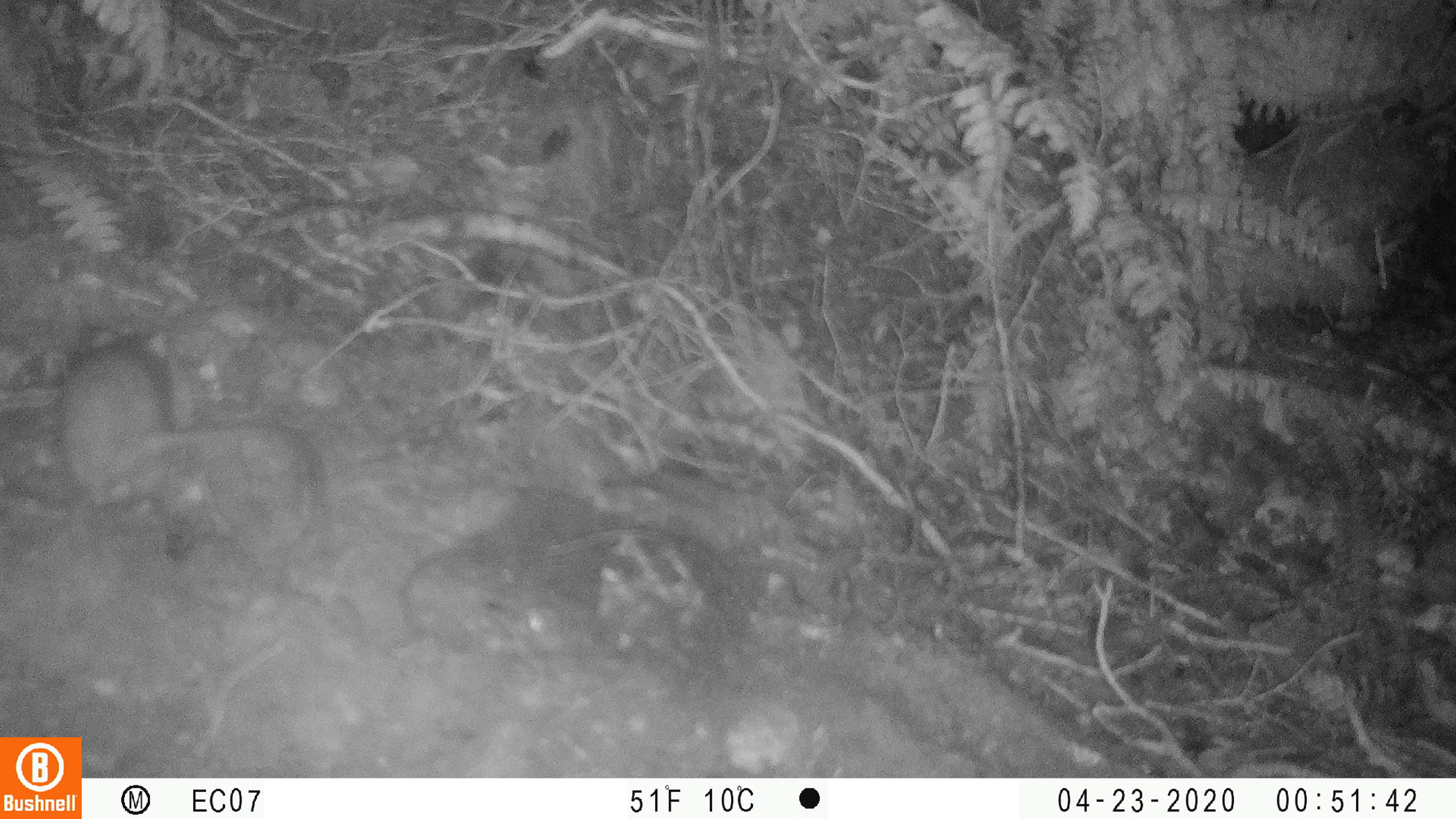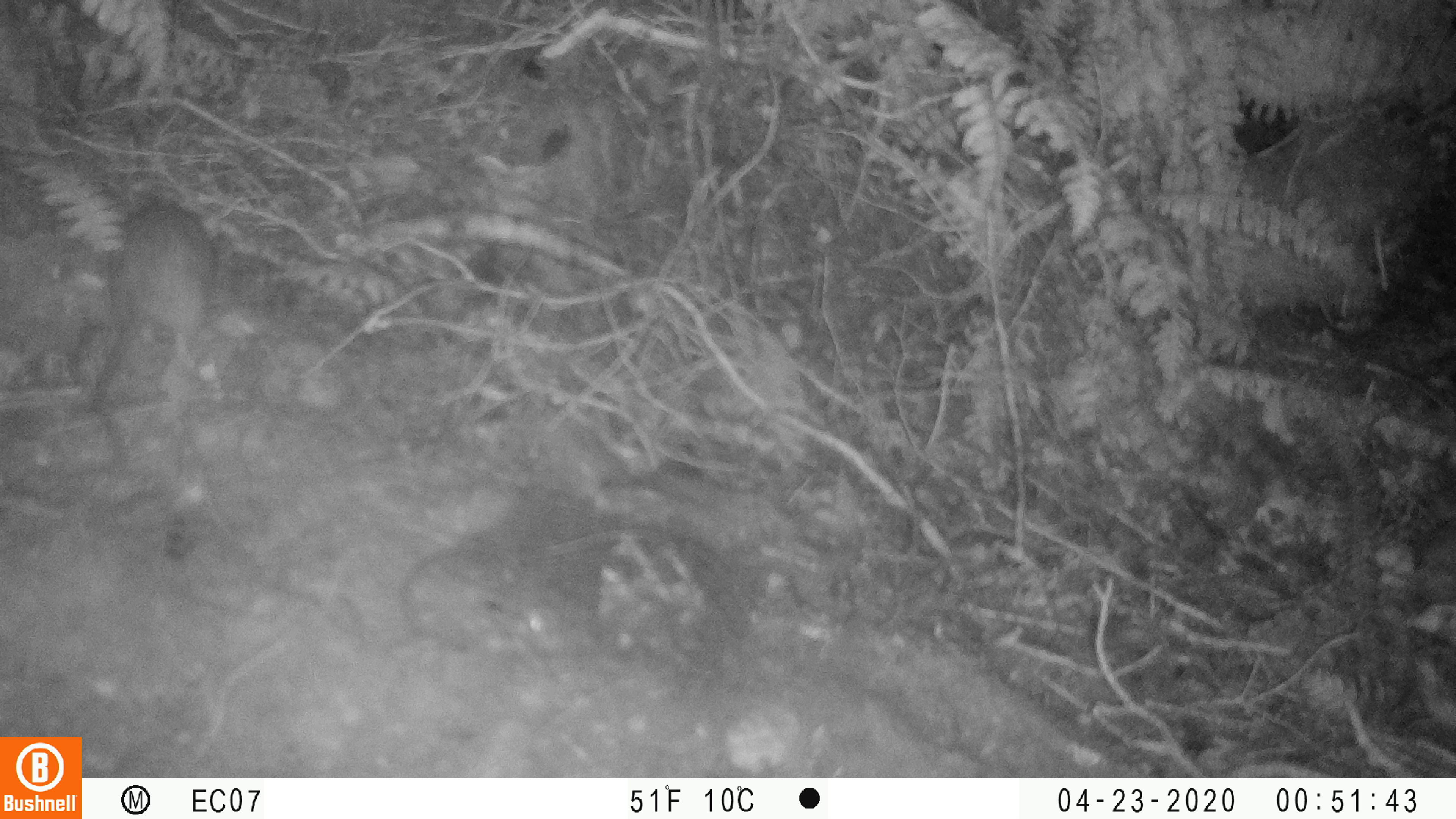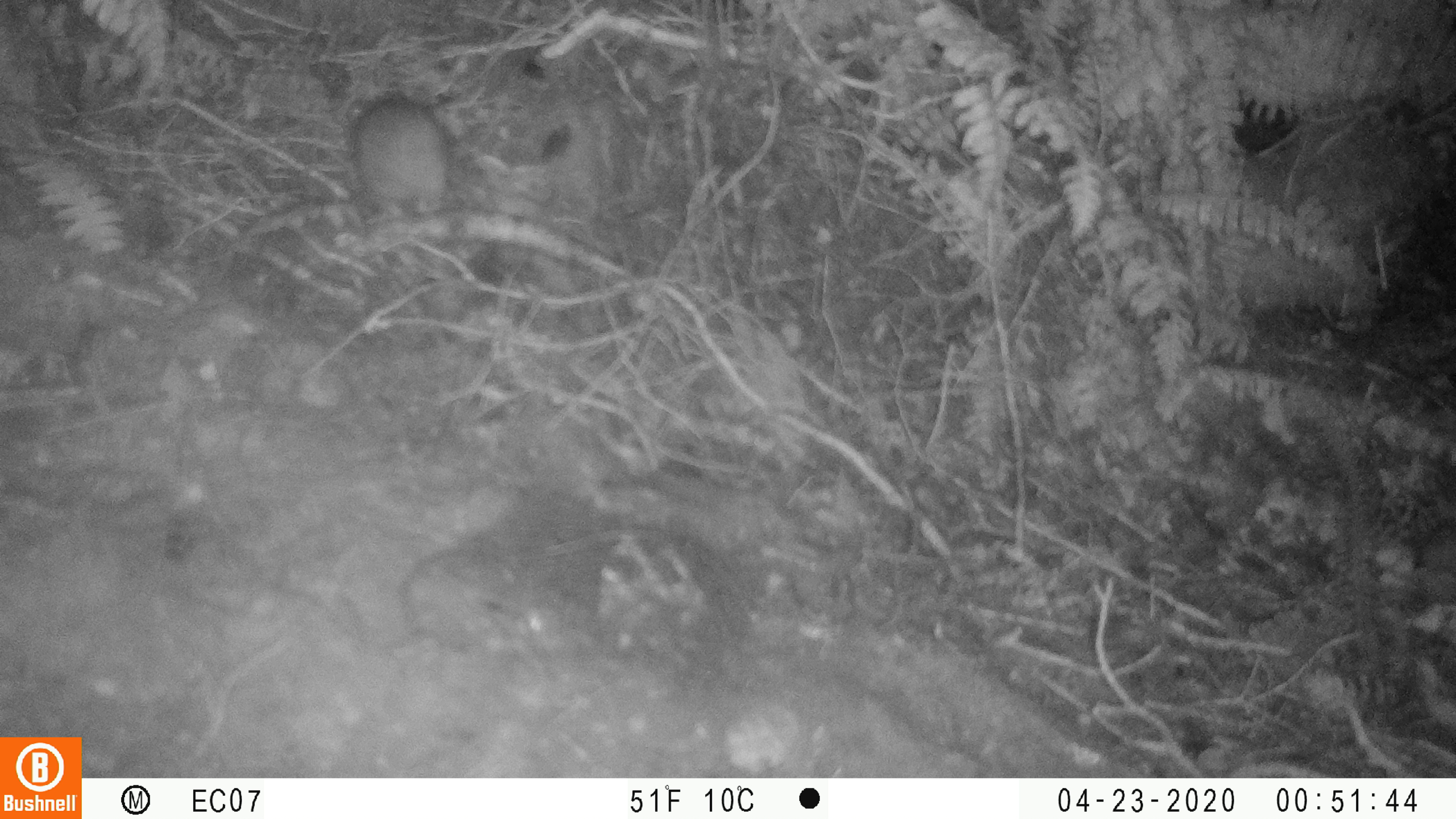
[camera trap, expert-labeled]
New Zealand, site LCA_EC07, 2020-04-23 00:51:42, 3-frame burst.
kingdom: Animalia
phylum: Chordata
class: Mammalia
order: Rodentia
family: Muridae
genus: Rattus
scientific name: Rattus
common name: rat